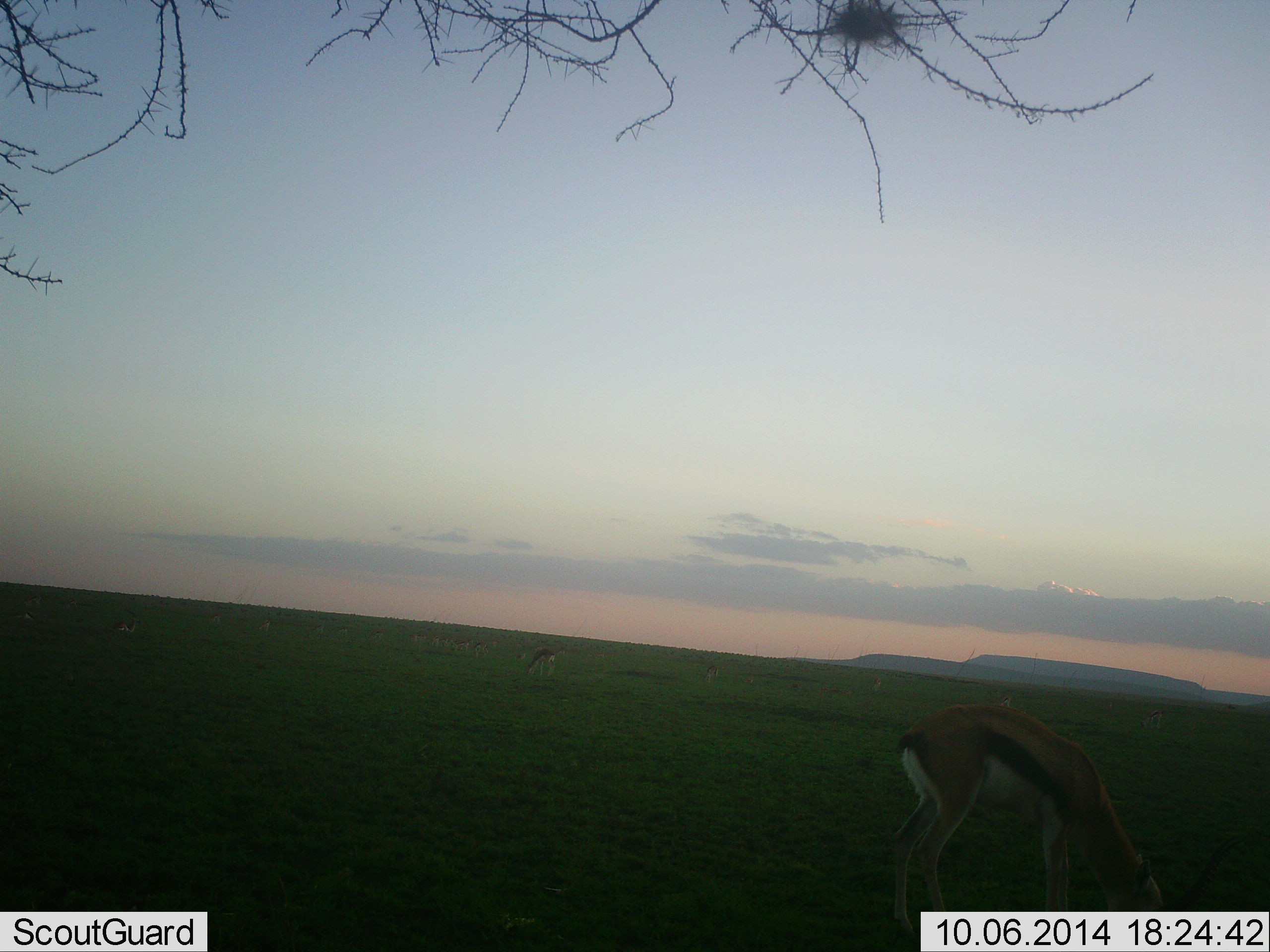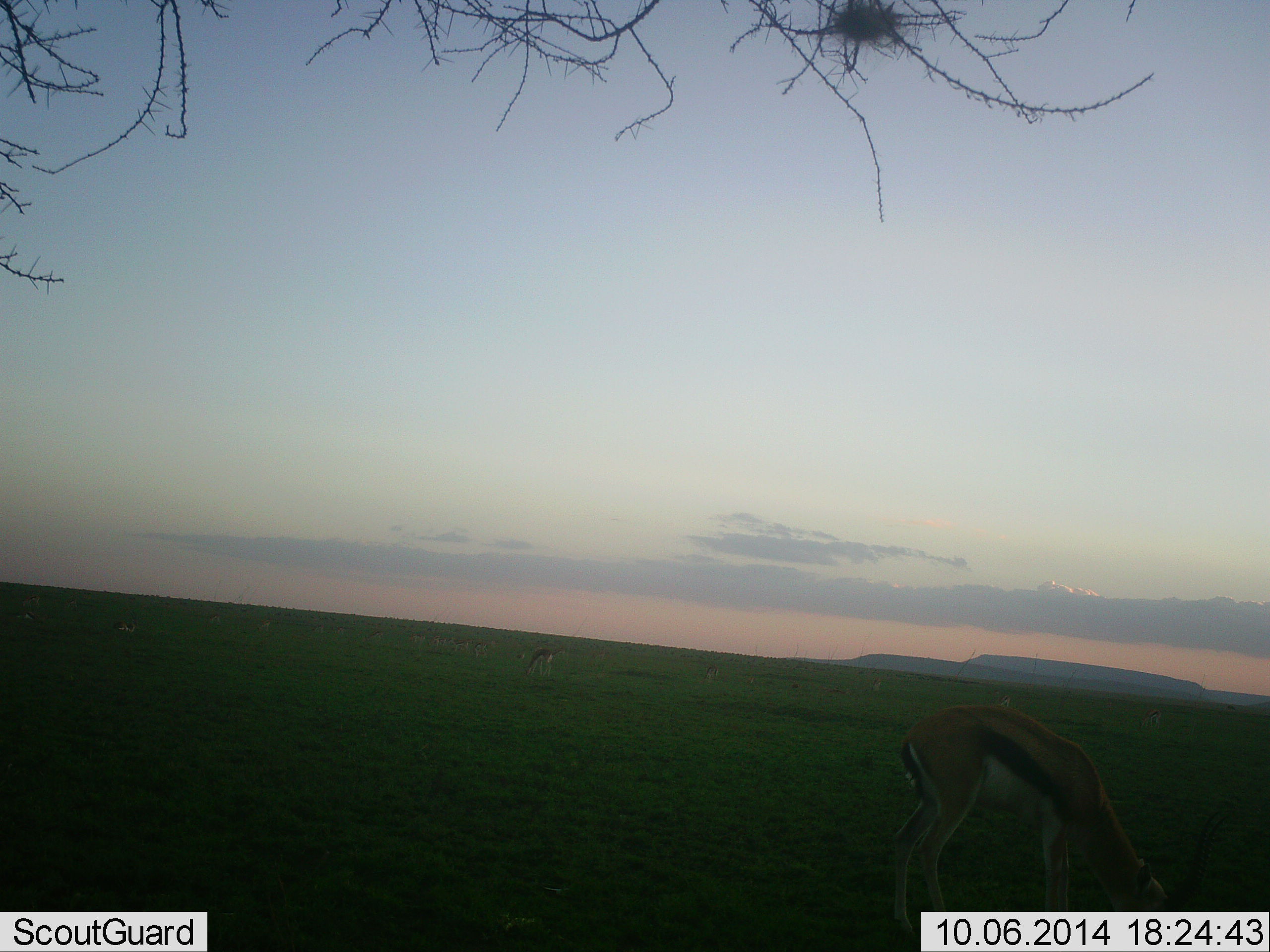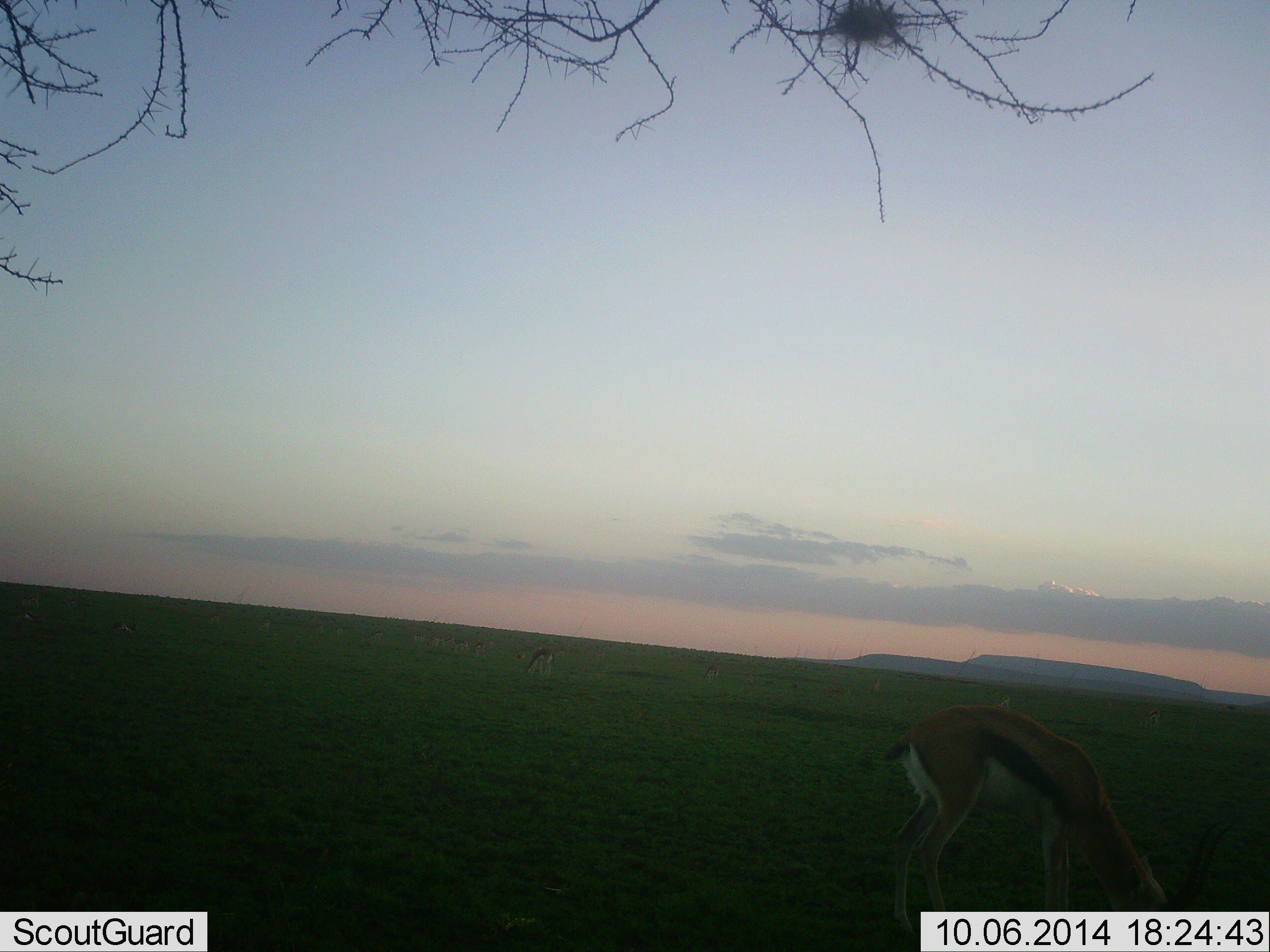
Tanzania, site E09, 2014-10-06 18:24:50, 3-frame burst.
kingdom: Animalia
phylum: Chordata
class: Mammalia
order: Artiodactyla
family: Bovidae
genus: Eudorcas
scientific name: Eudorcas thomsonii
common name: thomson's gazelle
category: gazellethomsons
Gazellethomsons (thomson's gazelle) (Eudorcas thomsonii), count 2. Behavior (volunteer vote fractions): standing 36%, resting 0%, moving 0%, interacting 0%. Young present (vote fraction): 0%. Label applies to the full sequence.